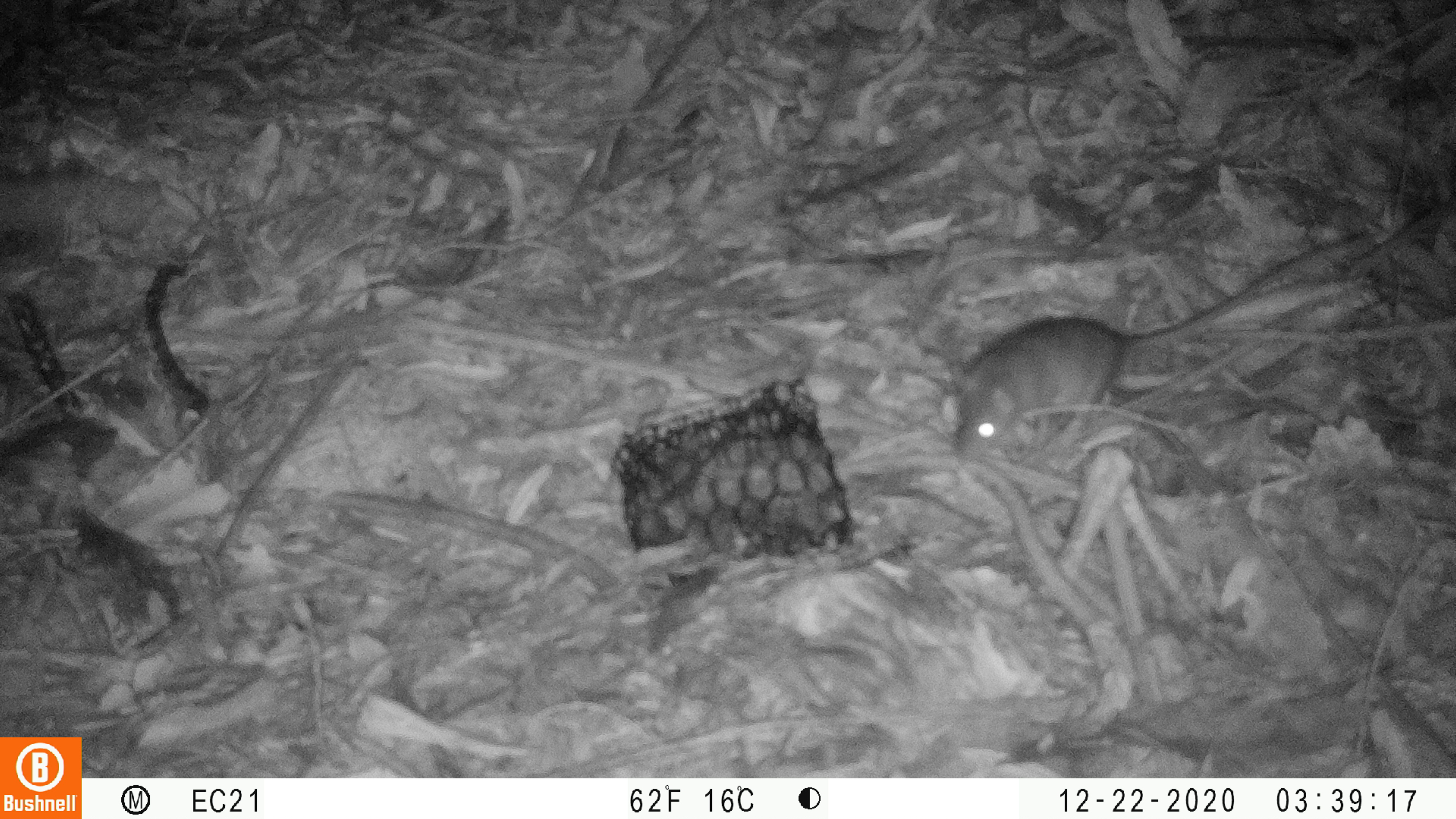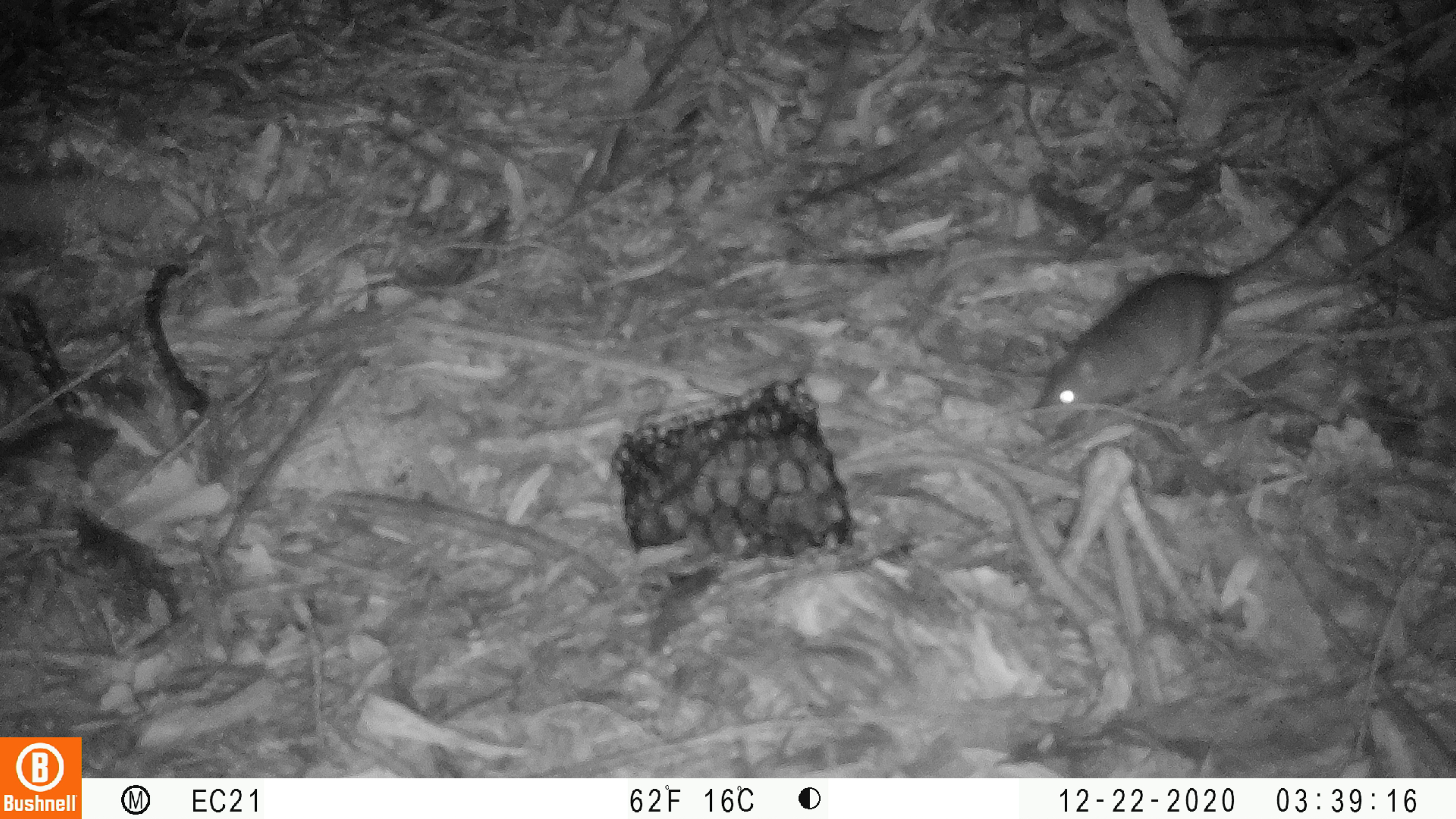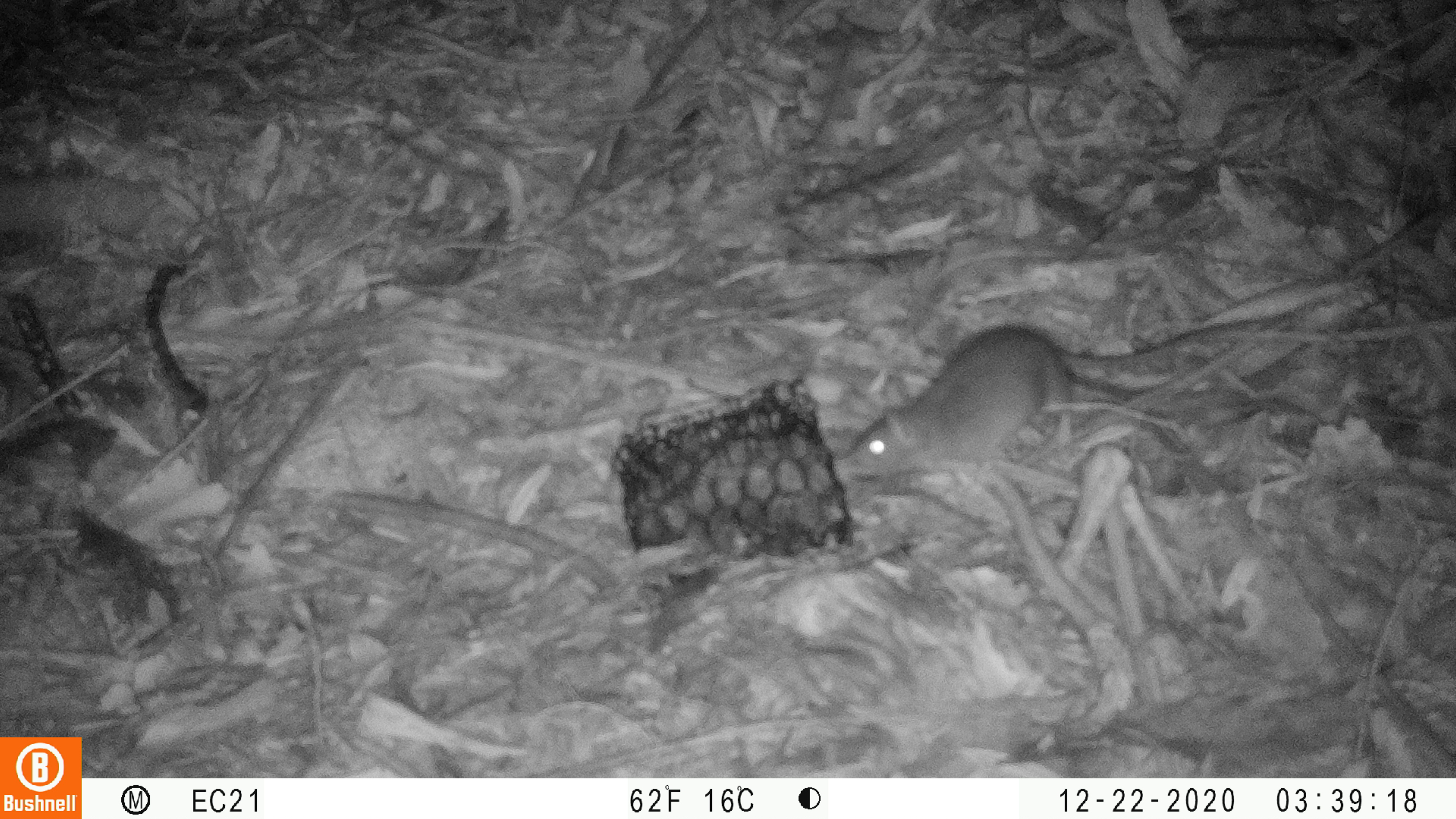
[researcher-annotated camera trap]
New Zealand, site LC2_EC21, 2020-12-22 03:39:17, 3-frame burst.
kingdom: Animalia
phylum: Chordata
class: Mammalia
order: Rodentia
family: Muridae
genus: Rattus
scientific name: Rattus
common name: rat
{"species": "rat (Rattus)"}